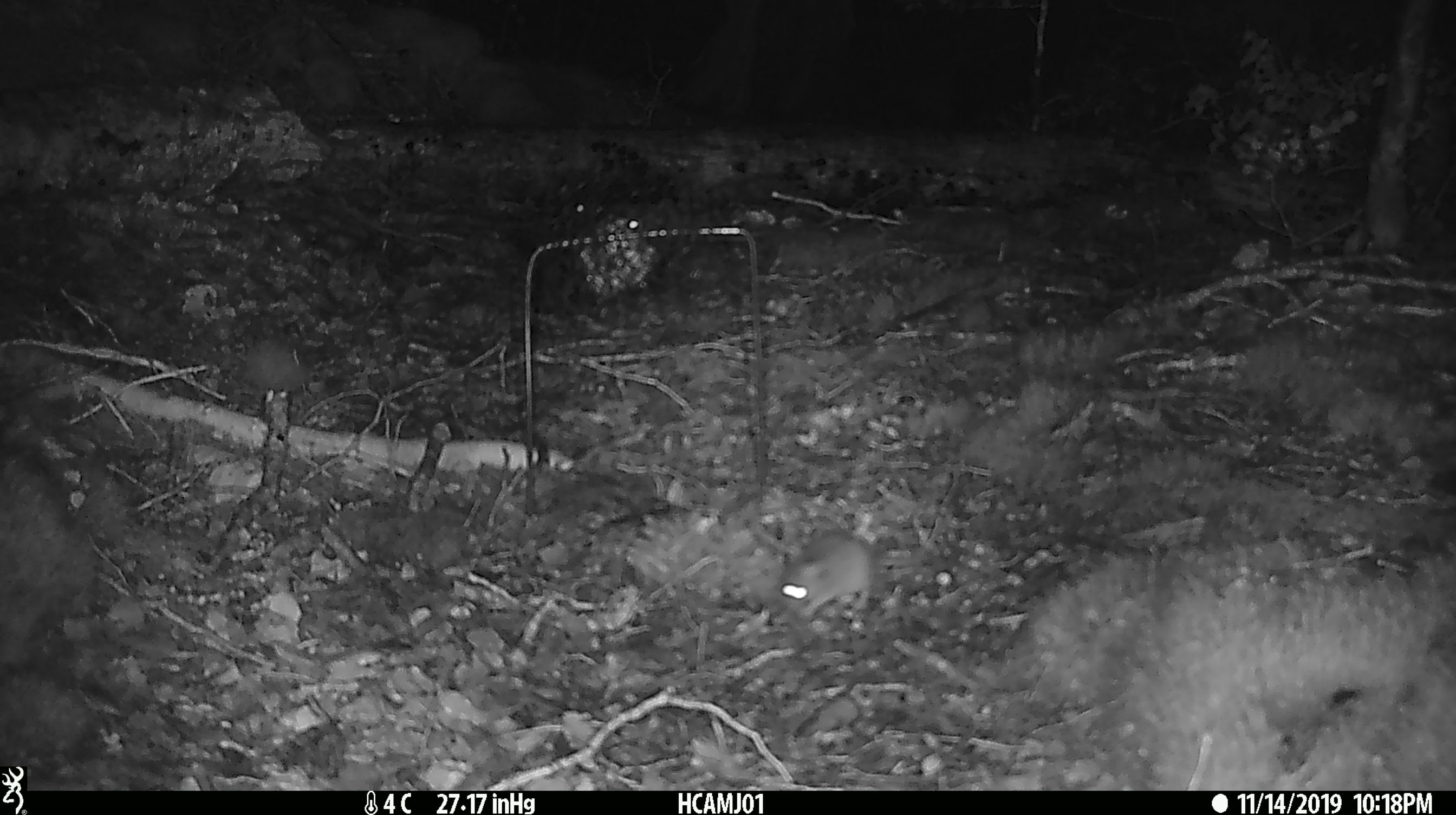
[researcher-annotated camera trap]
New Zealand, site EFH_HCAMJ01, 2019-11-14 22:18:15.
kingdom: Animalia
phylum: Chordata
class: Mammalia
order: Rodentia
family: Muridae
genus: Mus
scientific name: Mus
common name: mouse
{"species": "mouse (Mus)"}